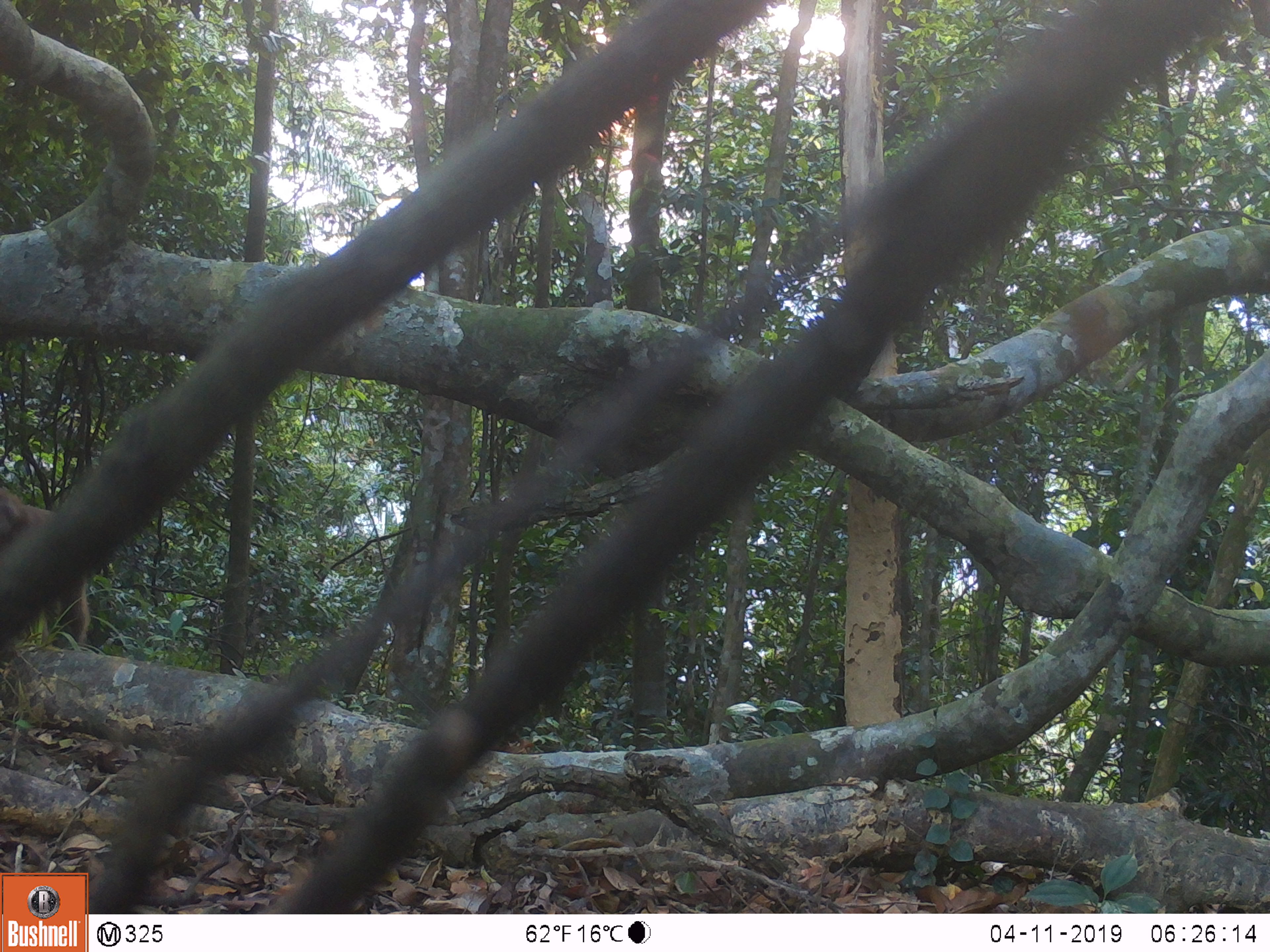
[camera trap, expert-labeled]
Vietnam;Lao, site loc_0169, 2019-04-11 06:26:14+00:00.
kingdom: Animalia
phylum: Chordata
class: Mammalia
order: Primates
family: Cercopithecidae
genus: Macaca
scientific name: Macaca arctoides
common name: stump-tailed macaque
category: stump tailed macaque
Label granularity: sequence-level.